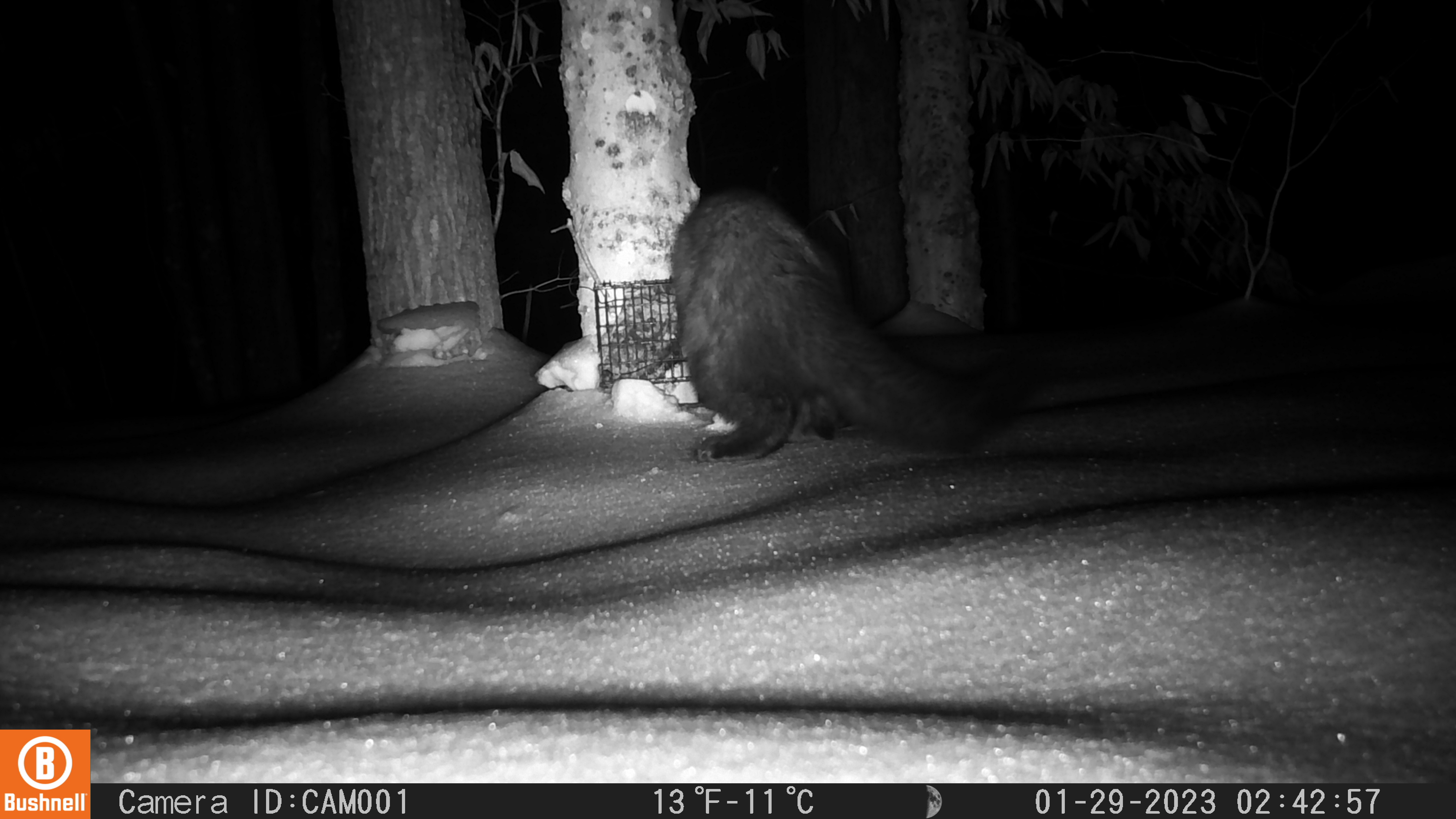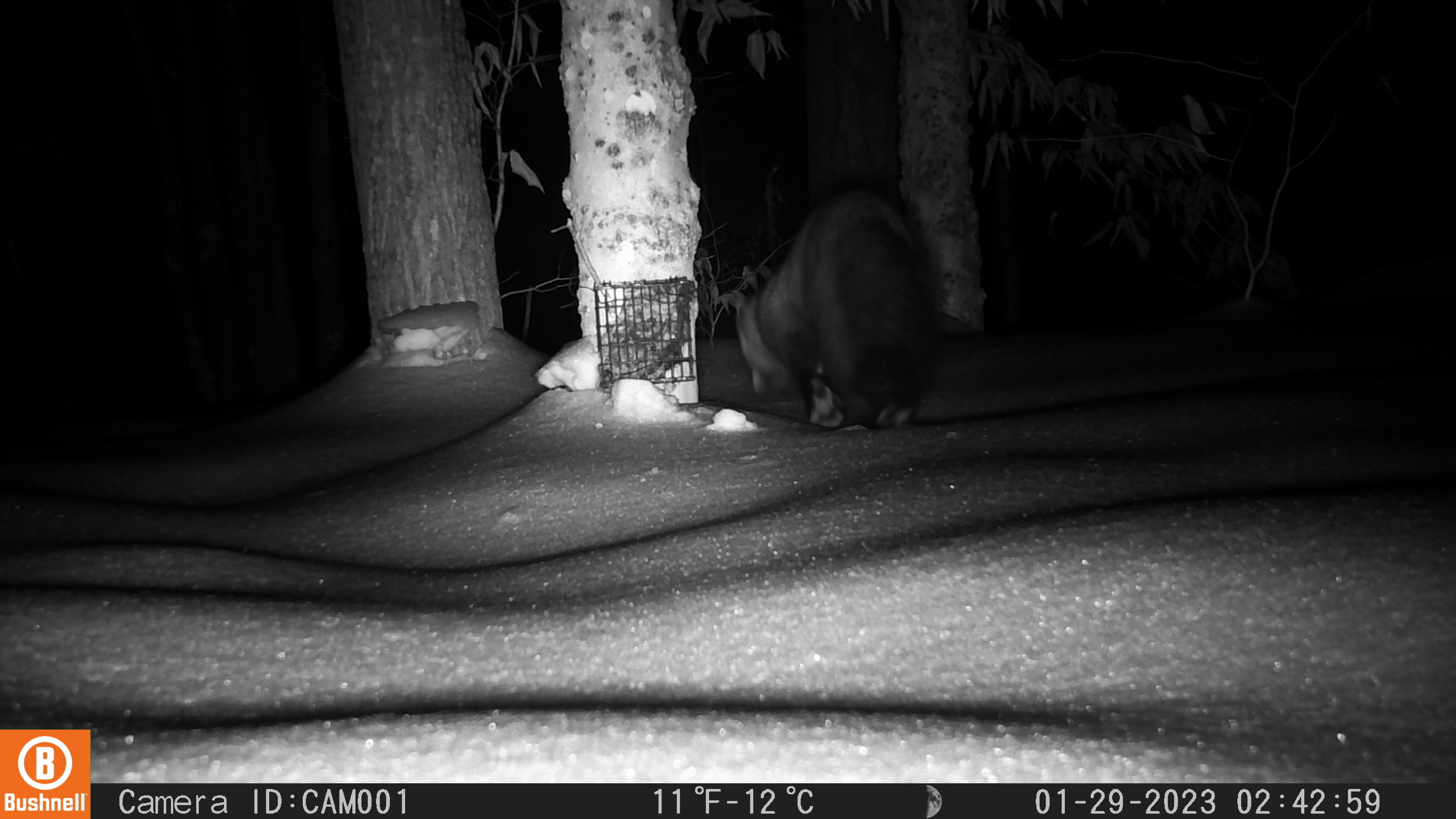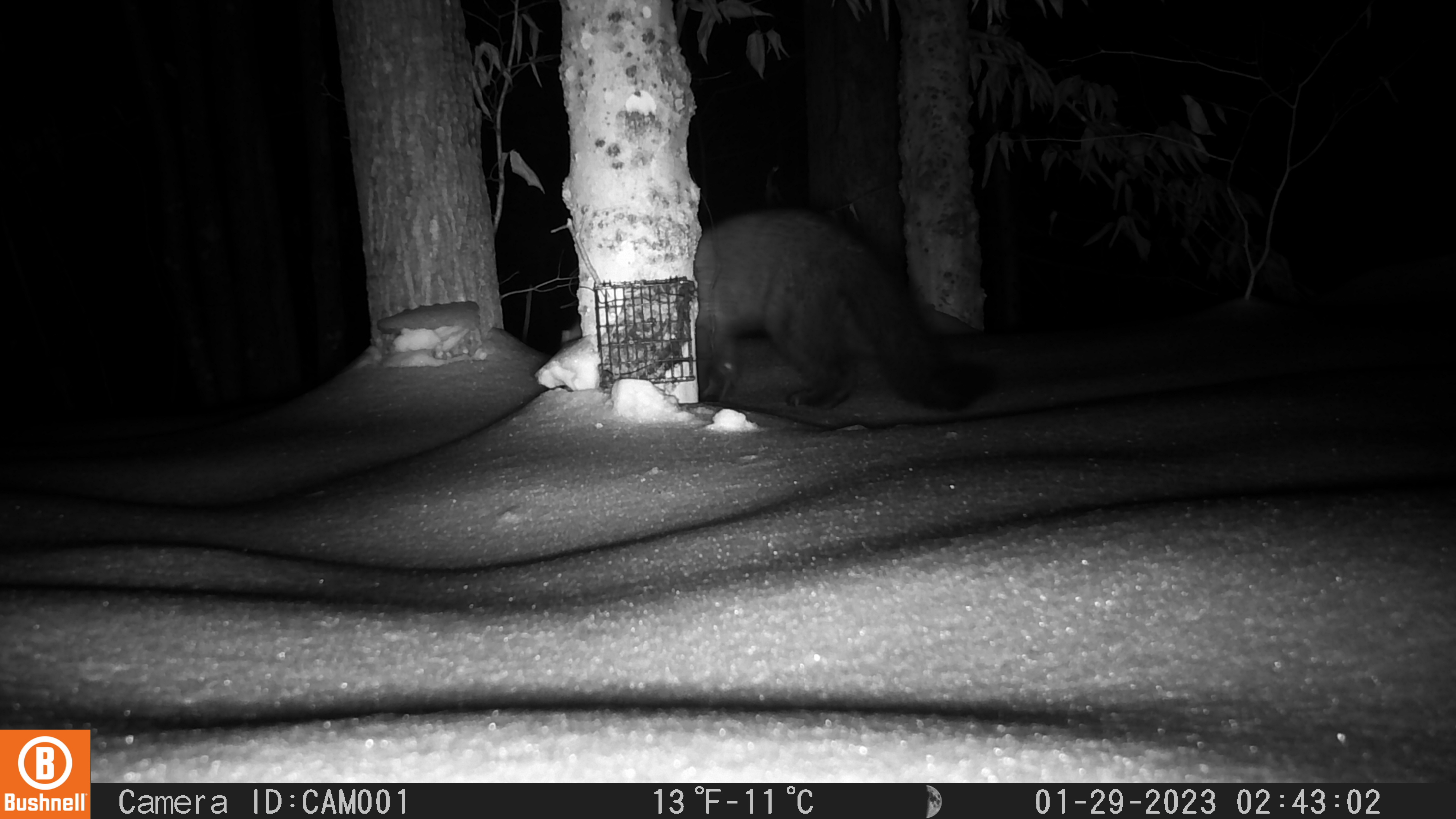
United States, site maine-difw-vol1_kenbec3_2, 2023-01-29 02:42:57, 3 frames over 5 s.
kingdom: Animalia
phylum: Chordata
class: Mammalia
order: Carnivora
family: Mustelidae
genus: Pekania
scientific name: Pekania pennanti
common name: fisher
Fisher (Pekania pennanti).